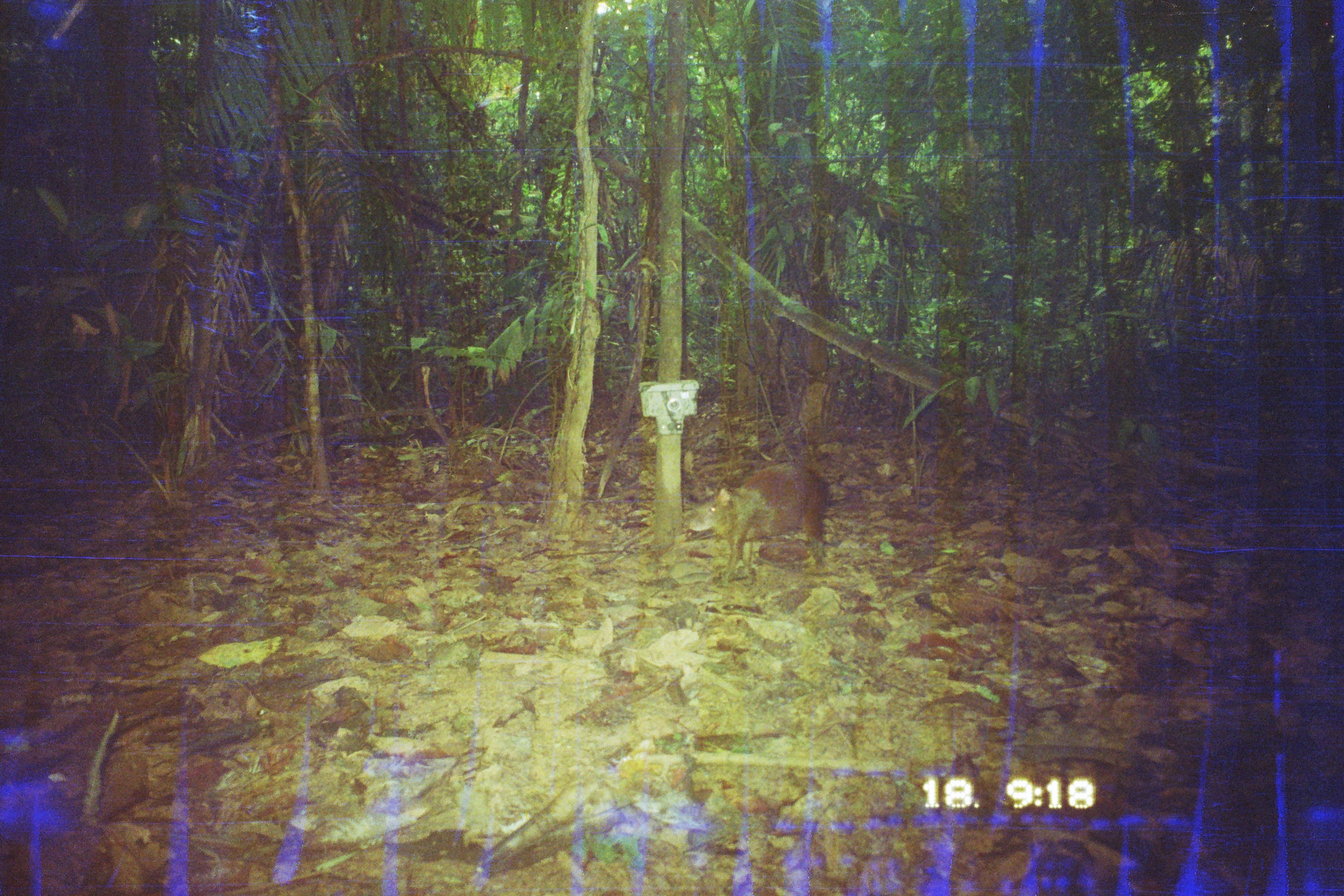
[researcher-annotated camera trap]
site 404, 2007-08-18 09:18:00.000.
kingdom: Animalia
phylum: Chordata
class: Mammalia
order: Rodentia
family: Dasyproctidae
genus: Dasyprocta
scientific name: Dasyprocta punctata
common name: central american agouti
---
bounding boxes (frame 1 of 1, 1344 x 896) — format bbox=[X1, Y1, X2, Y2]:
dasyprocta punctata: bbox=[683, 461, 829, 579]